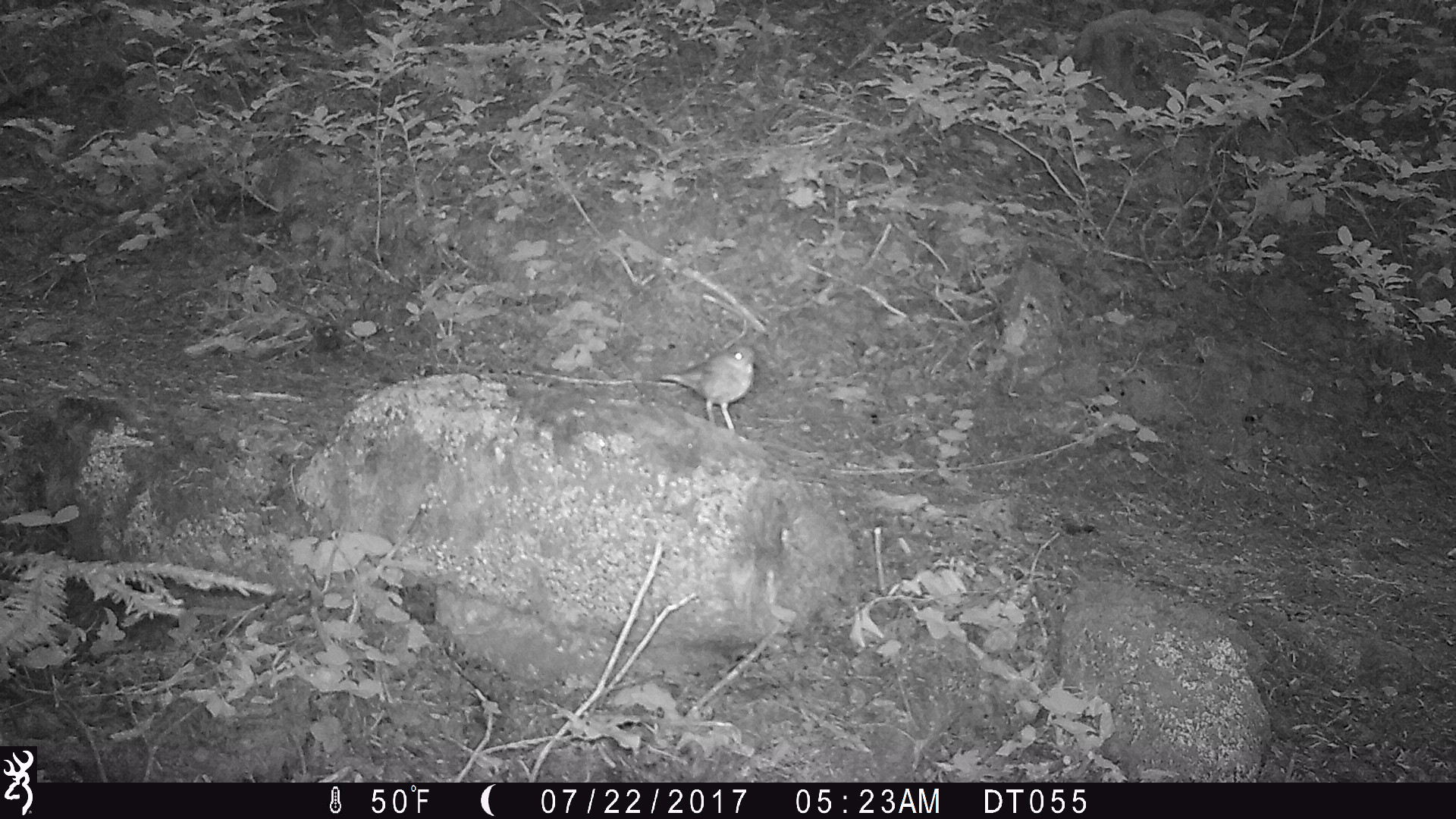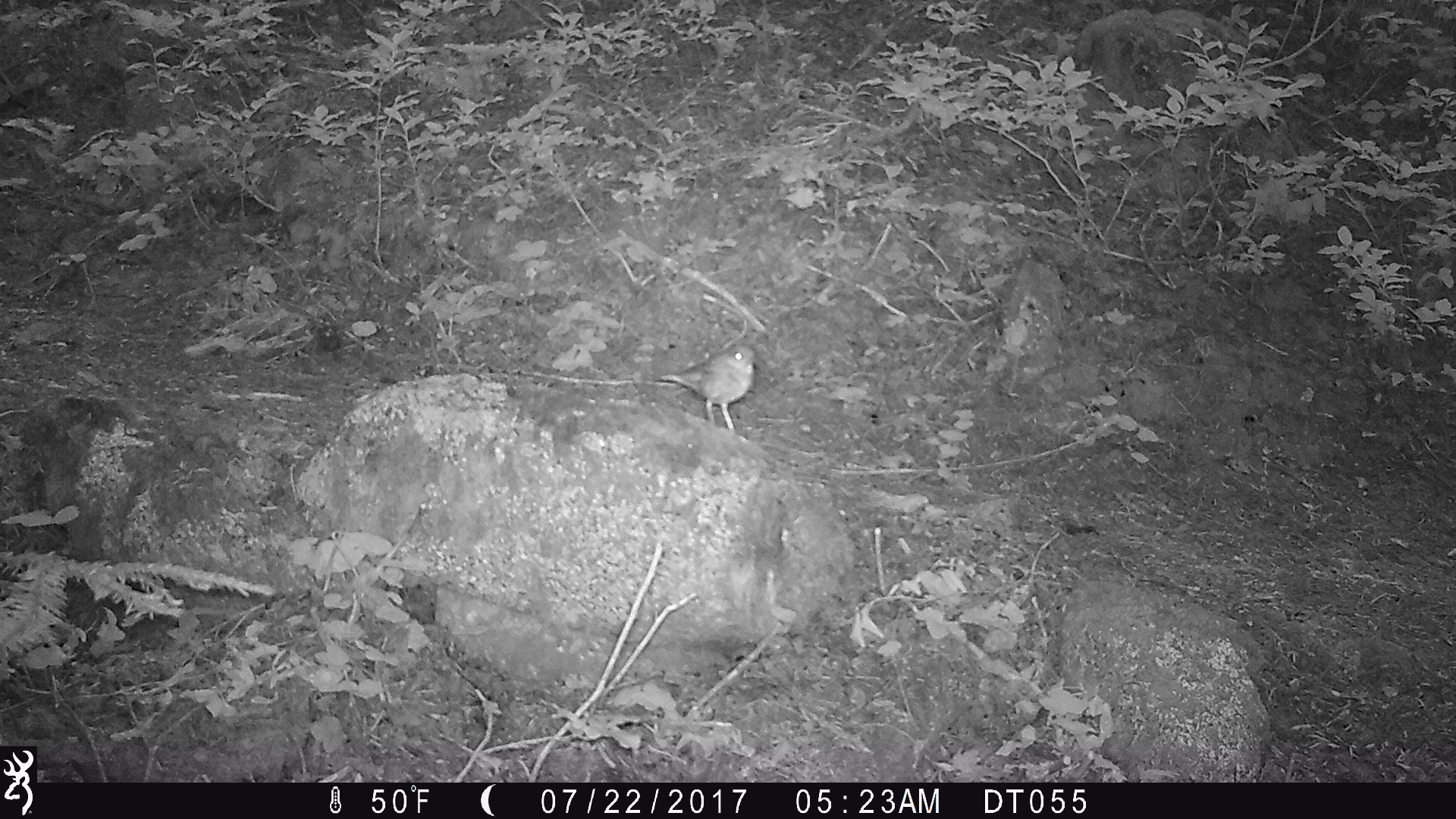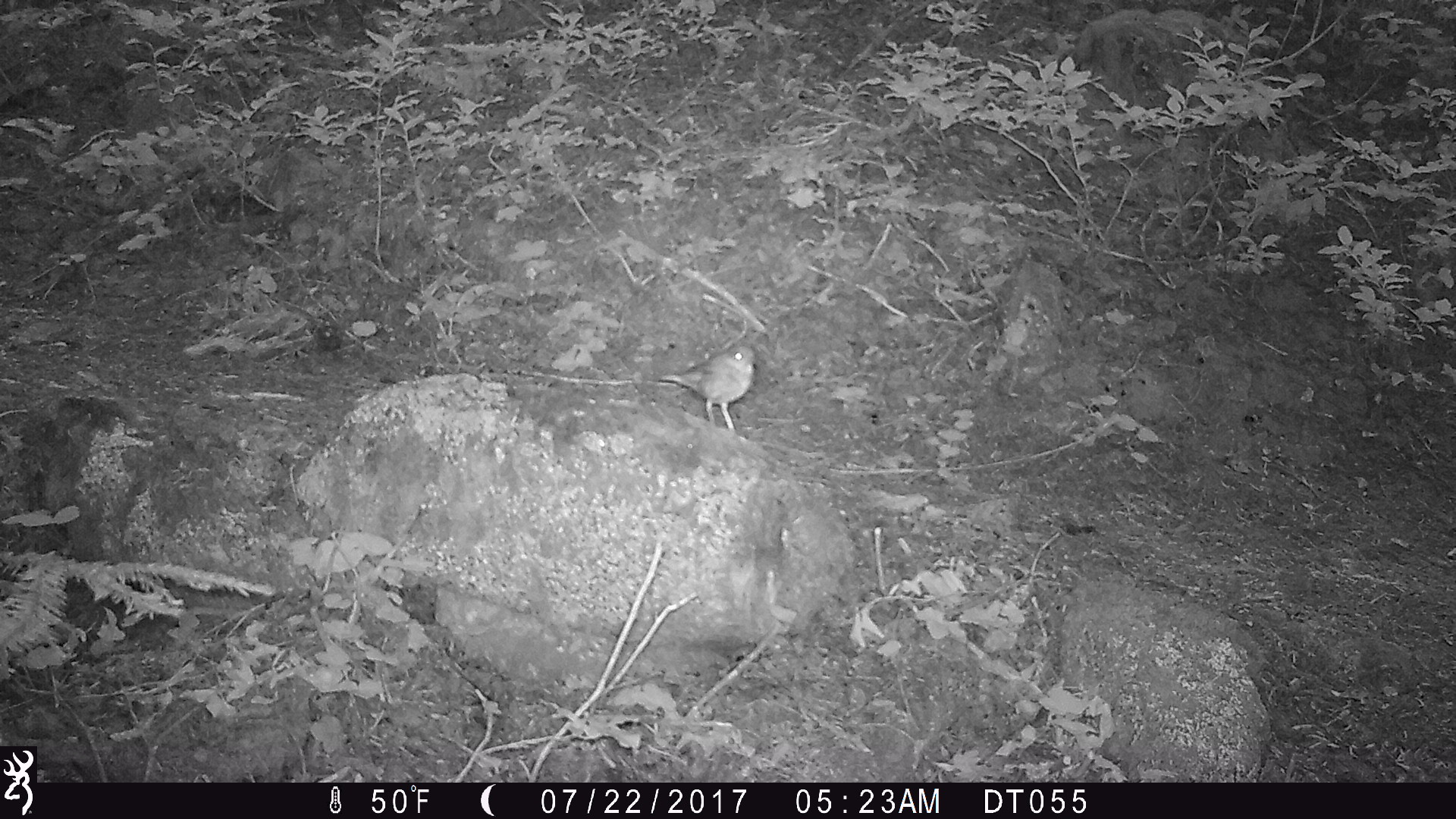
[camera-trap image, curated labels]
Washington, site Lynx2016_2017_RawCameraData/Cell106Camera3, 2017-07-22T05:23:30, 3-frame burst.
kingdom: Animalia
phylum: Chordata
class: Aves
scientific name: Aves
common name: birds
Aves (birds). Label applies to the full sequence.